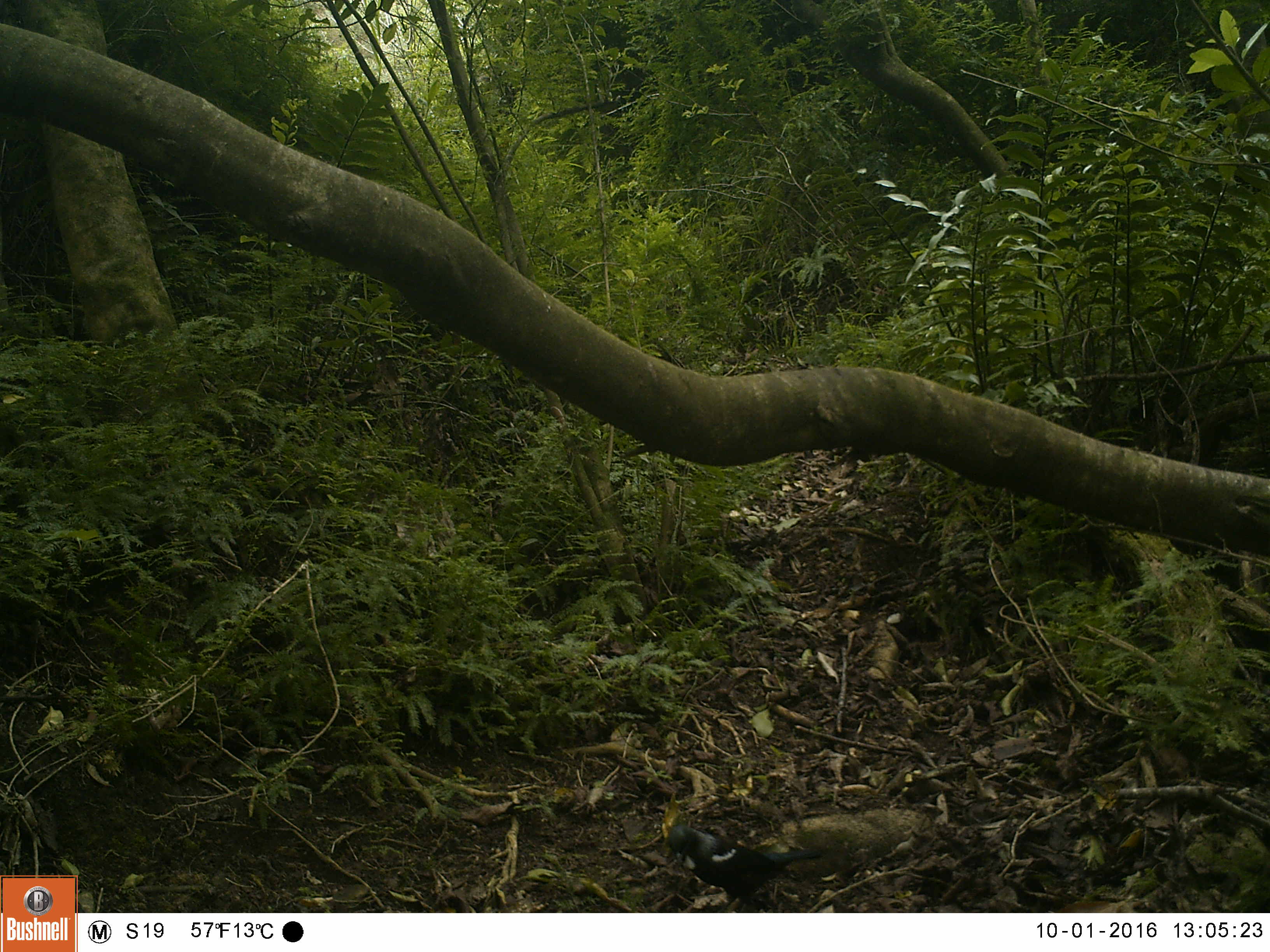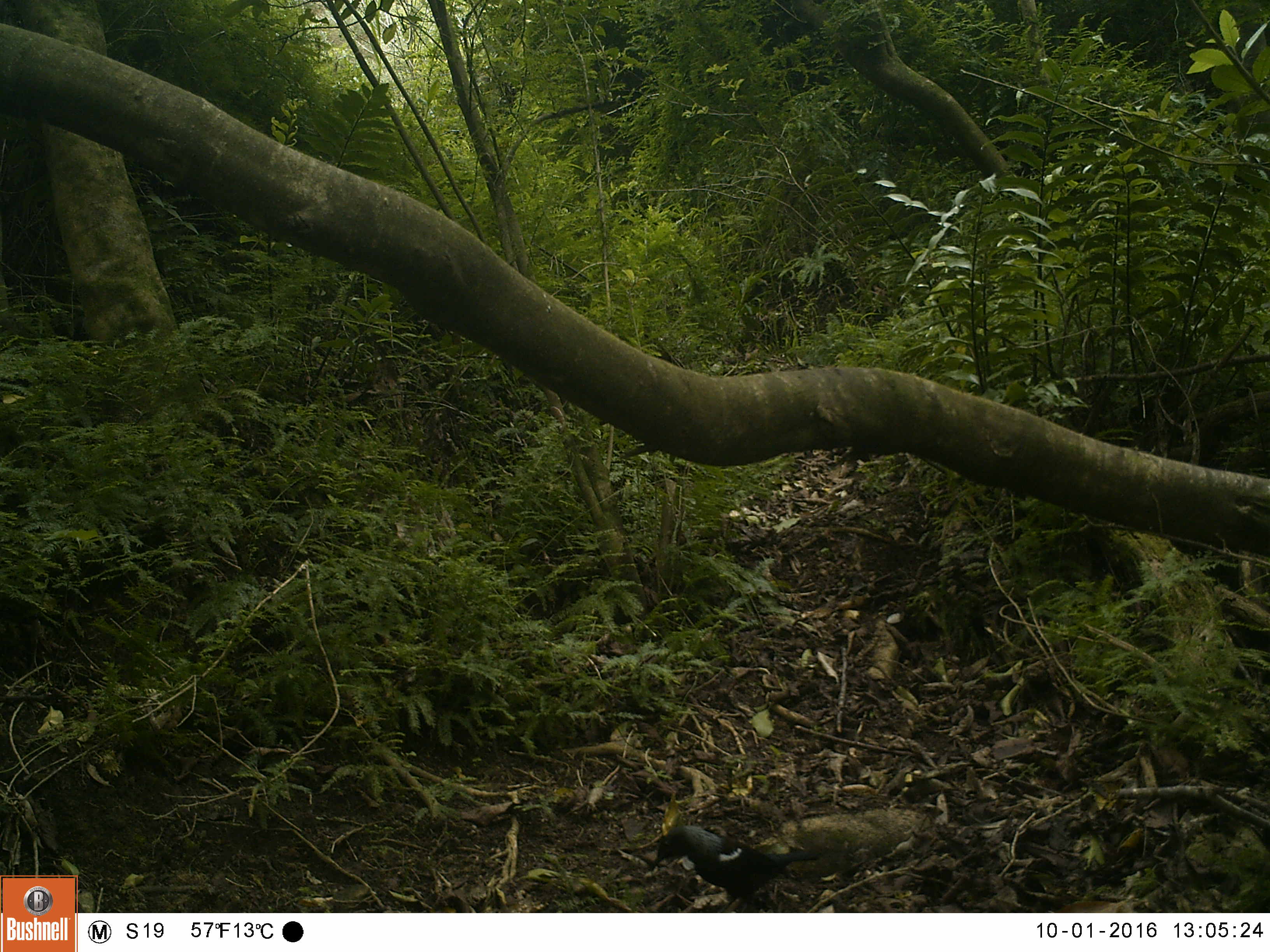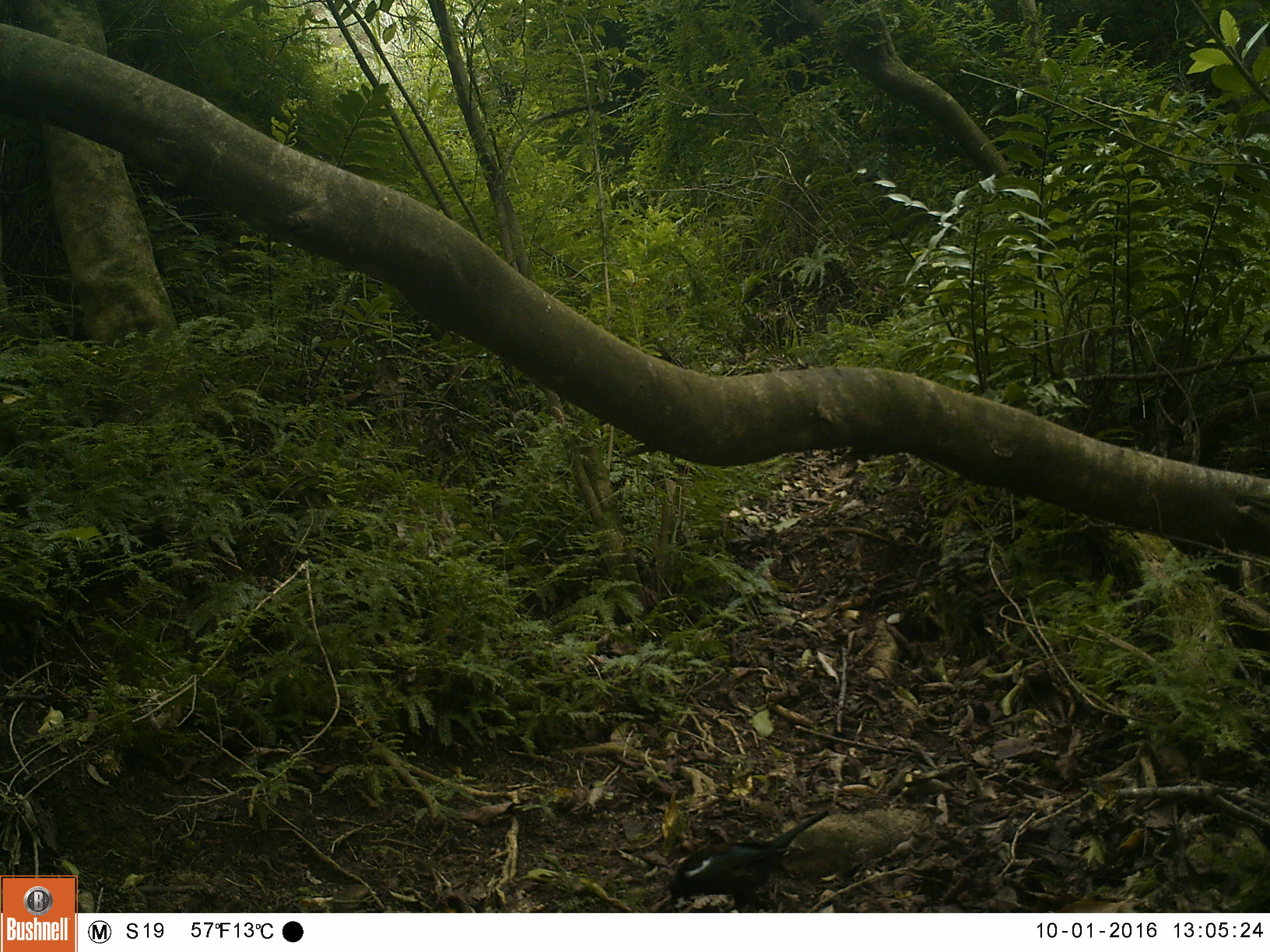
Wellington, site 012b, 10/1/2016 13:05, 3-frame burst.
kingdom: Animalia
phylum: Chordata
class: Aves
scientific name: Aves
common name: bird